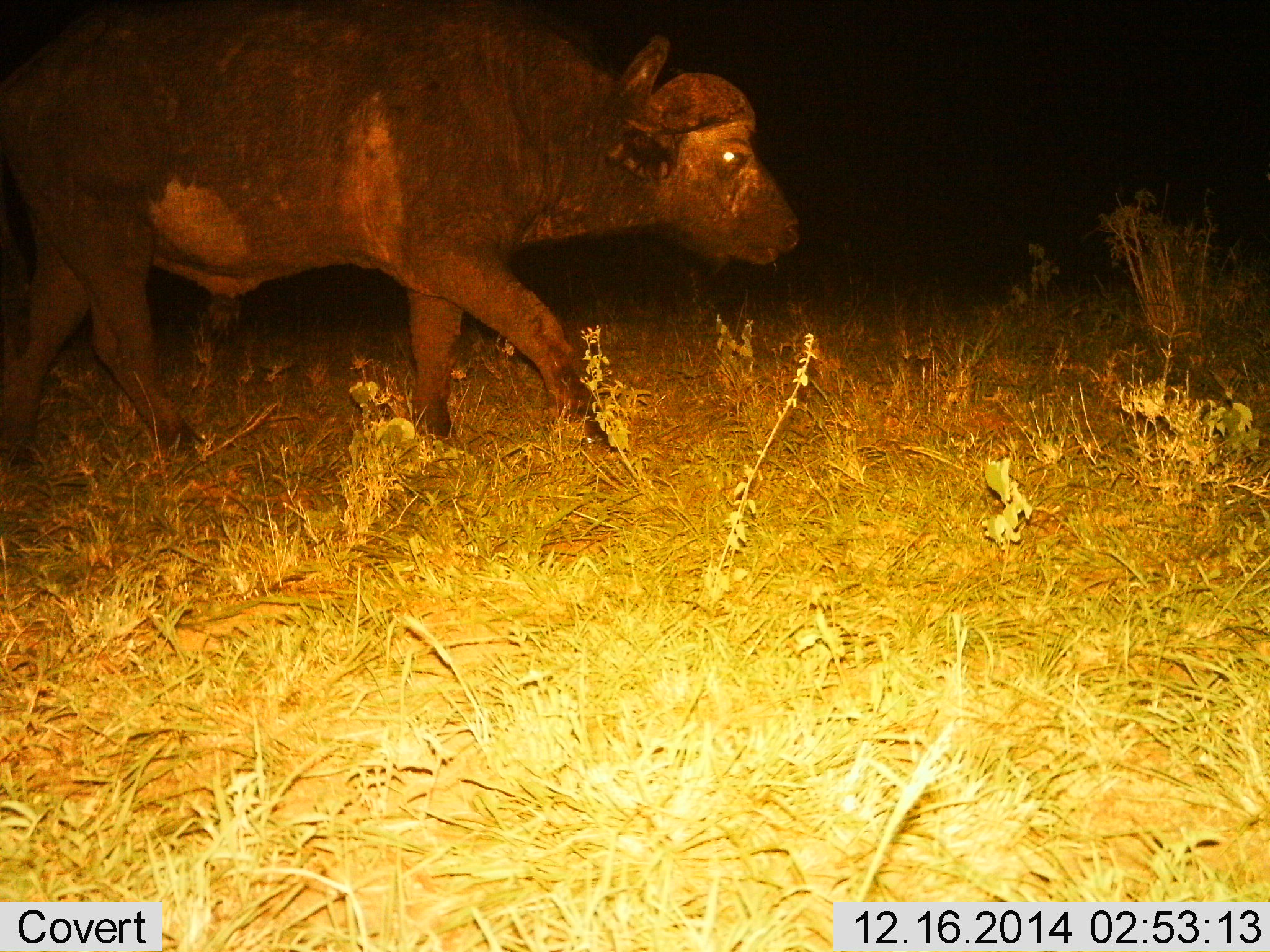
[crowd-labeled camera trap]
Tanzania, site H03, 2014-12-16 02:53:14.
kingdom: Animalia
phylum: Chordata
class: Mammalia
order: Artiodactyla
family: Bovidae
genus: Syncerus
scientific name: Syncerus caffer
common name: cape buffalo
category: buffalo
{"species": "buffalo (cape buffalo) (Syncerus caffer)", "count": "1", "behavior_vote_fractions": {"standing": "0%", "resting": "0%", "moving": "100%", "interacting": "0%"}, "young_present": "0%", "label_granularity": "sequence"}